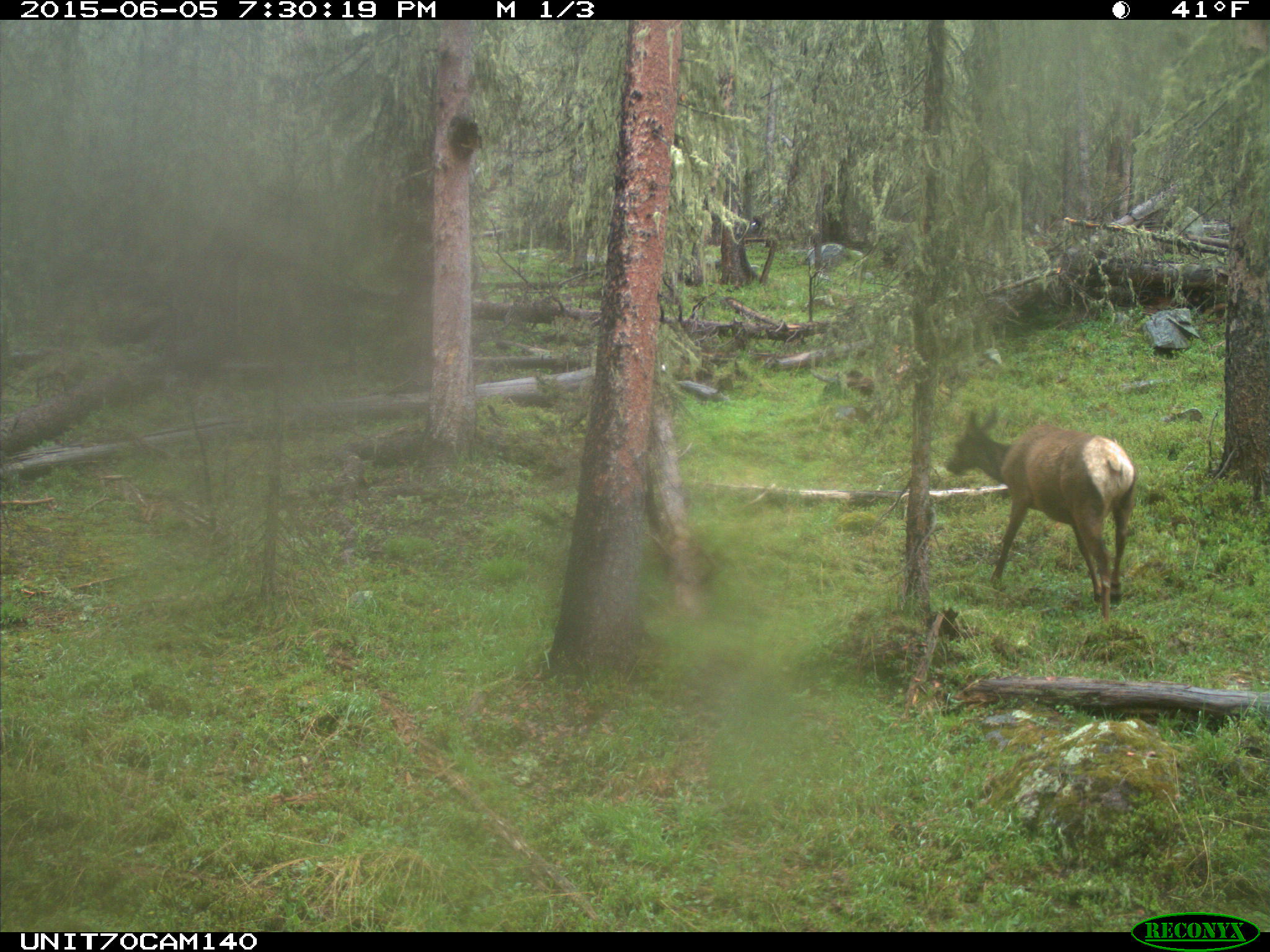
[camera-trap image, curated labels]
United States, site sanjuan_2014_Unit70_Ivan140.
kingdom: Animalia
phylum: Chordata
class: Mammalia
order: Artiodactyla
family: Cervidae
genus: Cervus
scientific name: Cervus elaphus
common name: red deer